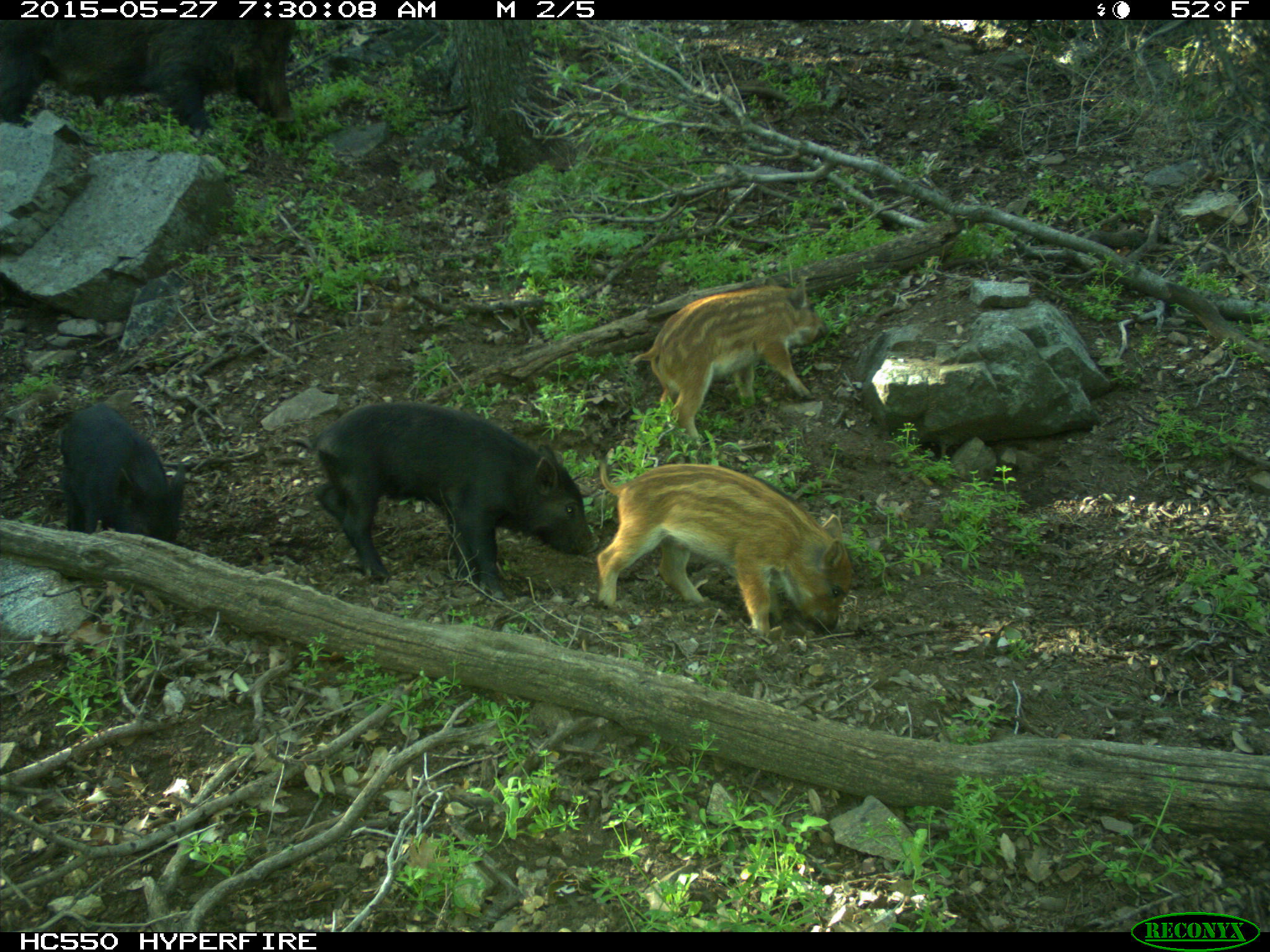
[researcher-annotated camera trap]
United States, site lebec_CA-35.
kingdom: Animalia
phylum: Chordata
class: Mammalia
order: Artiodactyla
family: Suidae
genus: Sus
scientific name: Sus scrofa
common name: wild boar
Sus scrofa (wild boar).